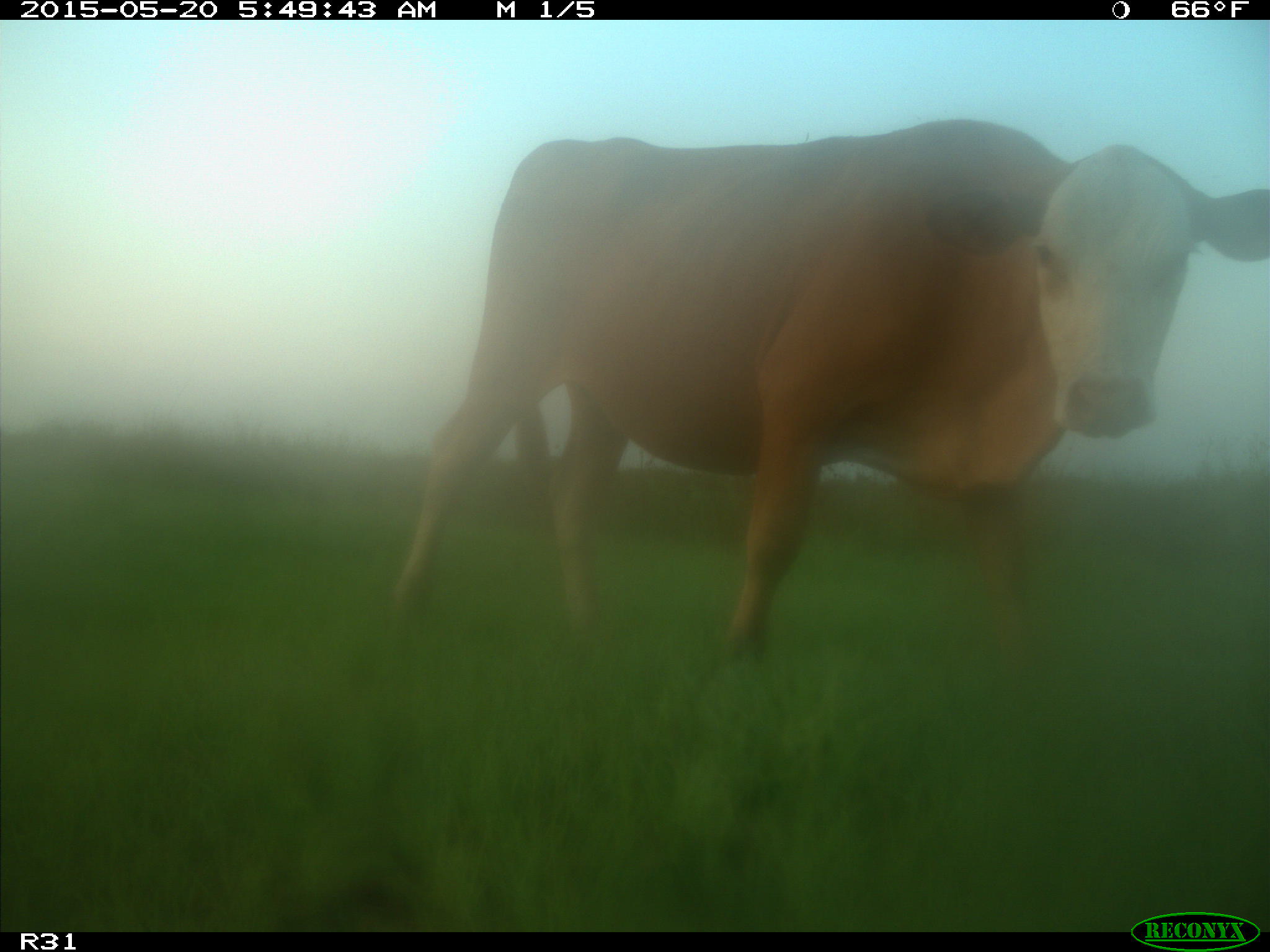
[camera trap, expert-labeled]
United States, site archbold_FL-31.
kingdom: Animalia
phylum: Chordata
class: Mammalia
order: Artiodactyla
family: Bovidae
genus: Bos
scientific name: Bos taurus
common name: domestic cow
Bos taurus (domestic cow).